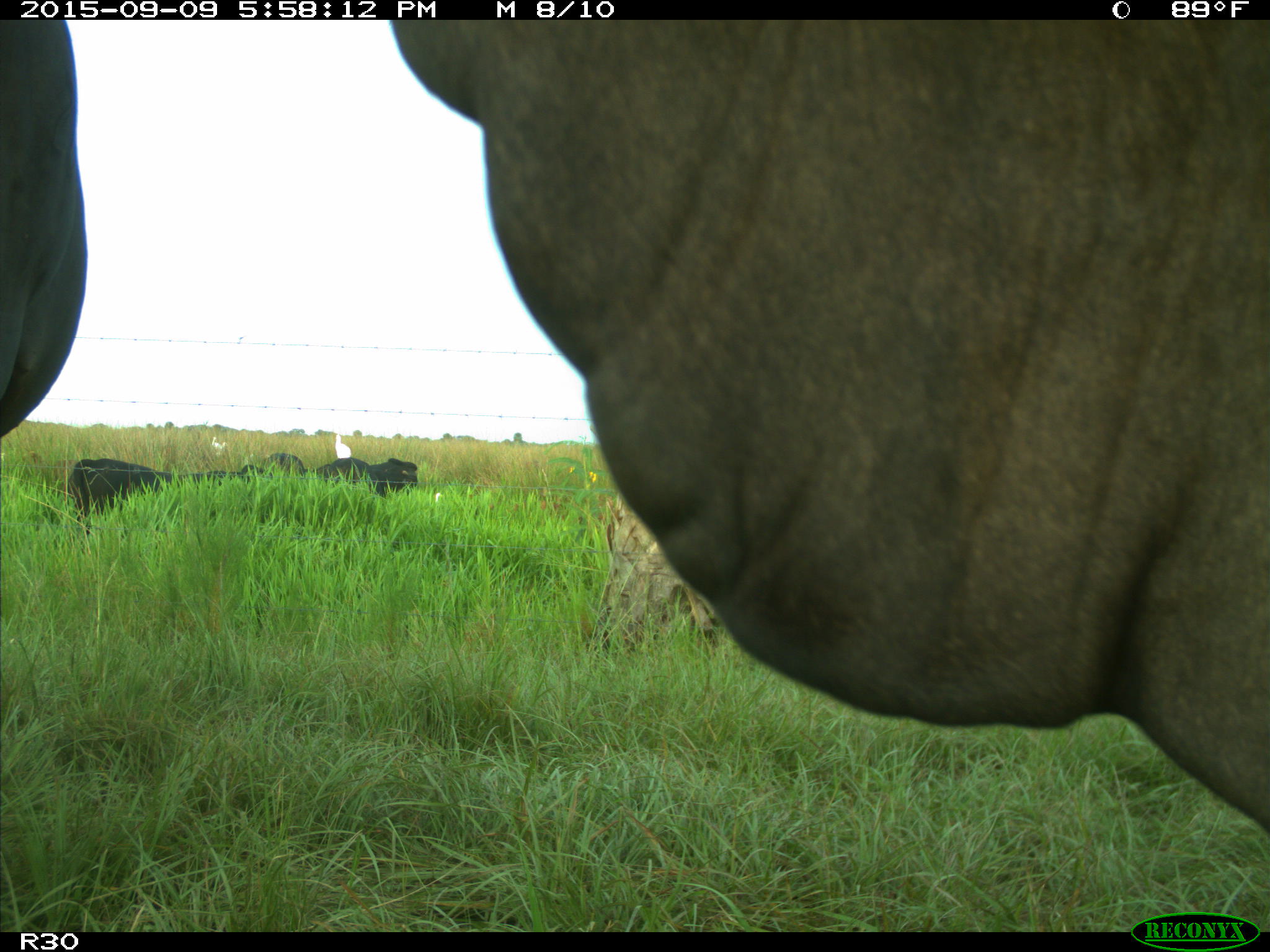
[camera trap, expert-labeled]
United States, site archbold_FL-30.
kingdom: Animalia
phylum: Chordata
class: Mammalia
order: Artiodactyla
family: Bovidae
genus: Bos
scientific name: Bos taurus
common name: domestic cow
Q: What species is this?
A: Bos taurus (domestic cow).